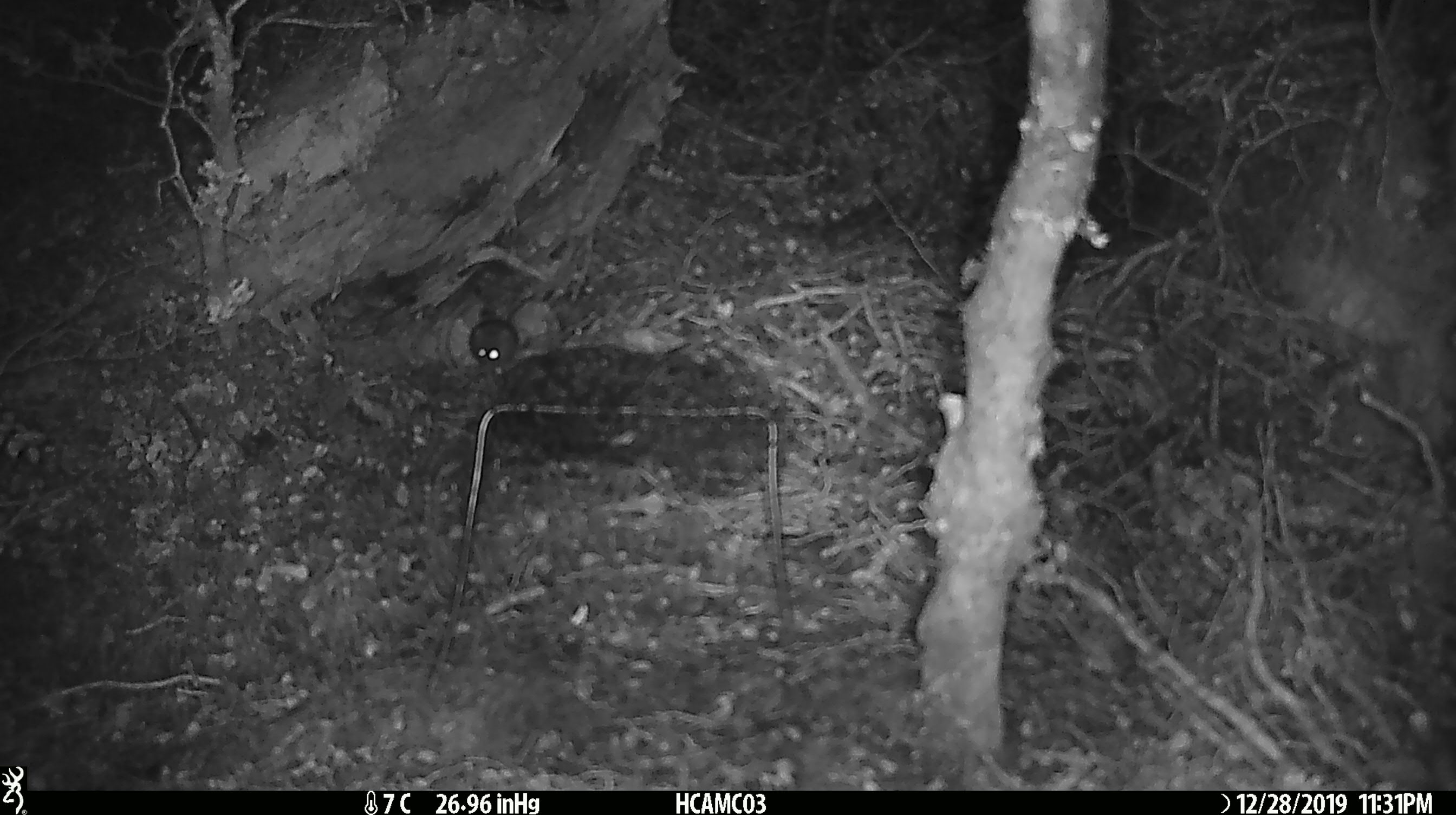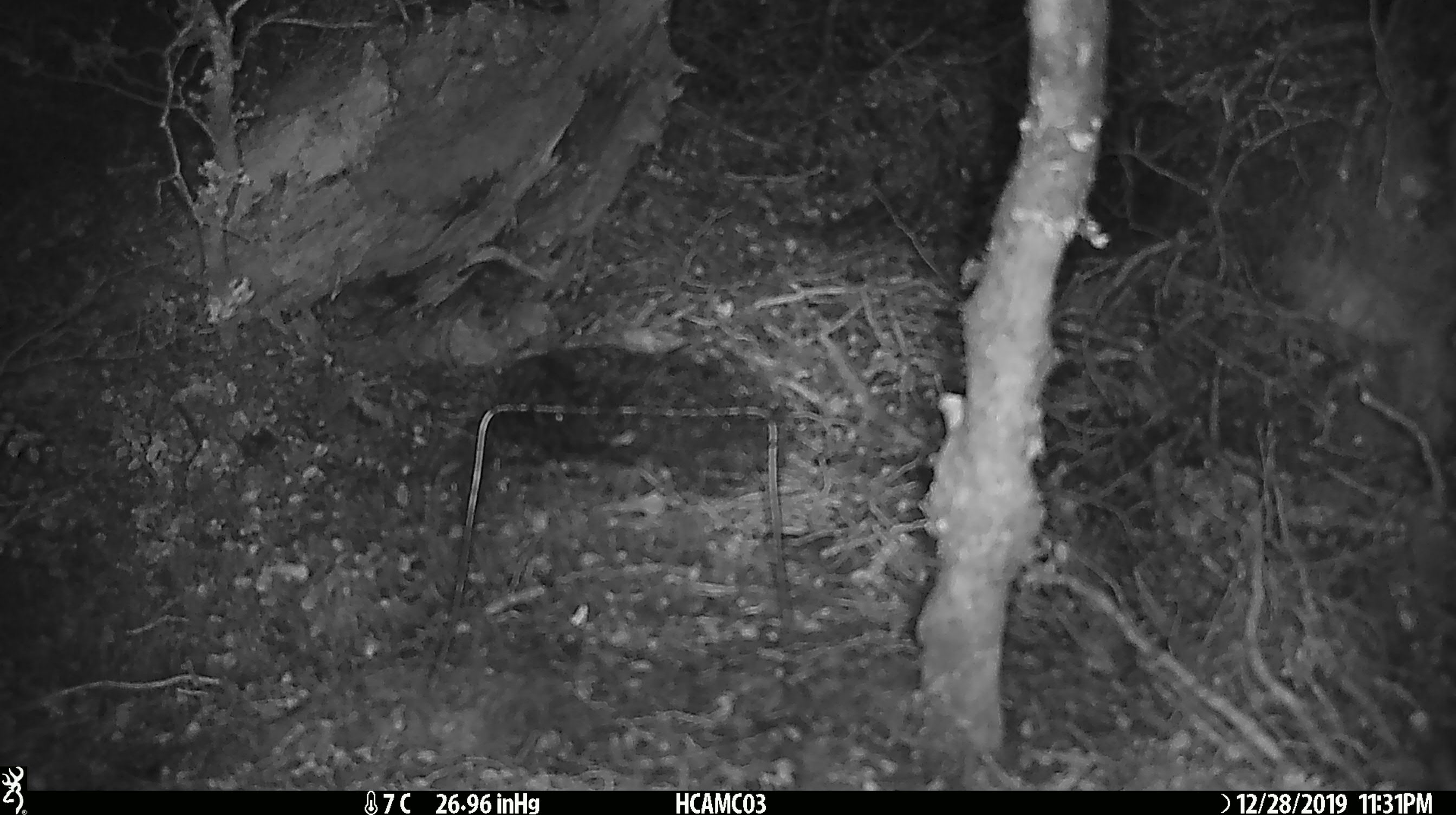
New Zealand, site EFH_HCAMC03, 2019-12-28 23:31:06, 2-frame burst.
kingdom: Animalia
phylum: Chordata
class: Mammalia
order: Rodentia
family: Muridae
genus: Mus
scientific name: Mus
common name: mouse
Mouse (Mus).